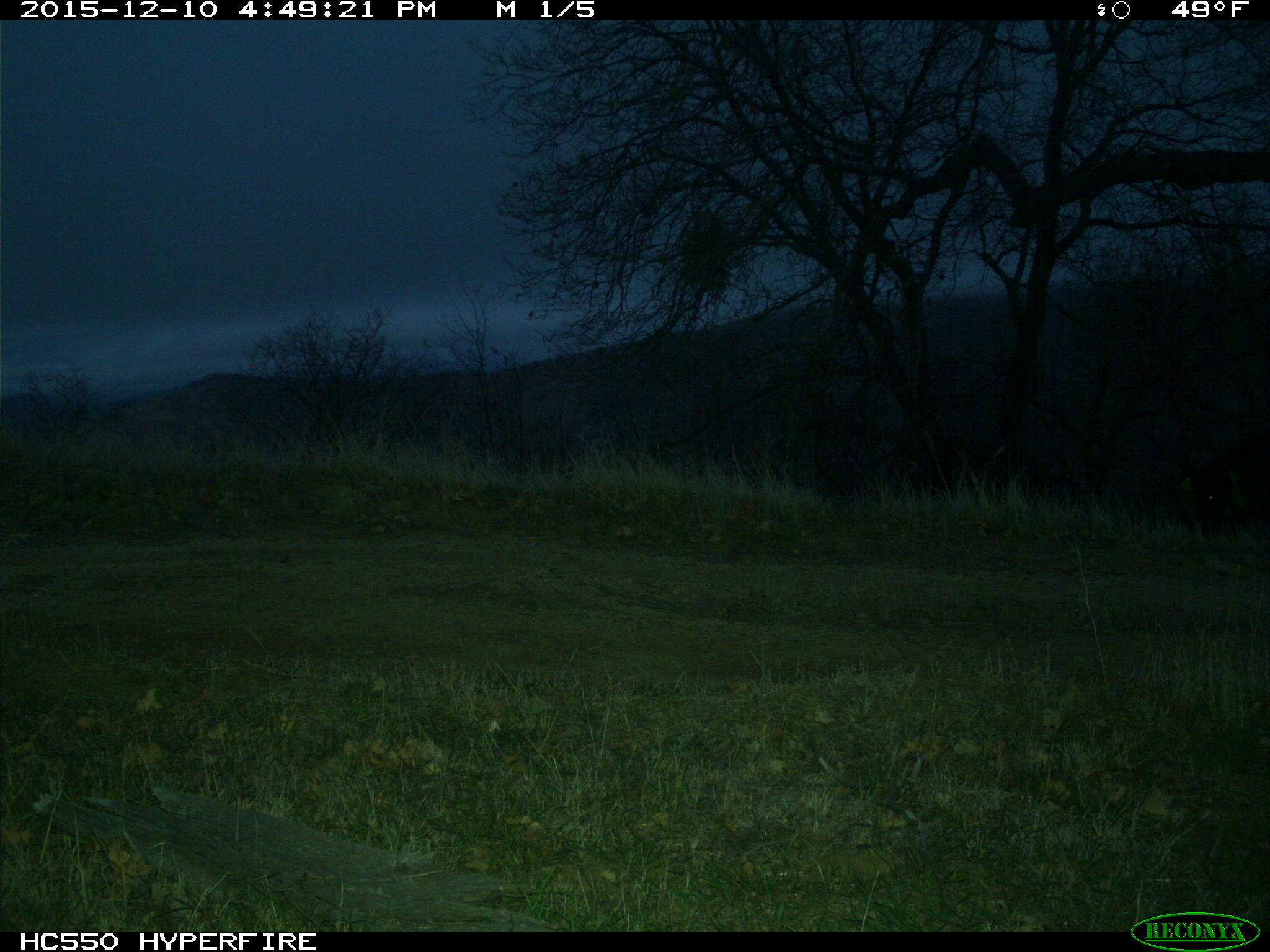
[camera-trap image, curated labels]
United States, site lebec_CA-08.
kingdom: Animalia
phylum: Chordata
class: Mammalia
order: Artiodactyla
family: Suidae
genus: Sus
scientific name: Sus scrofa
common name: wild boar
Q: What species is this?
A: Sus scrofa (wild boar).